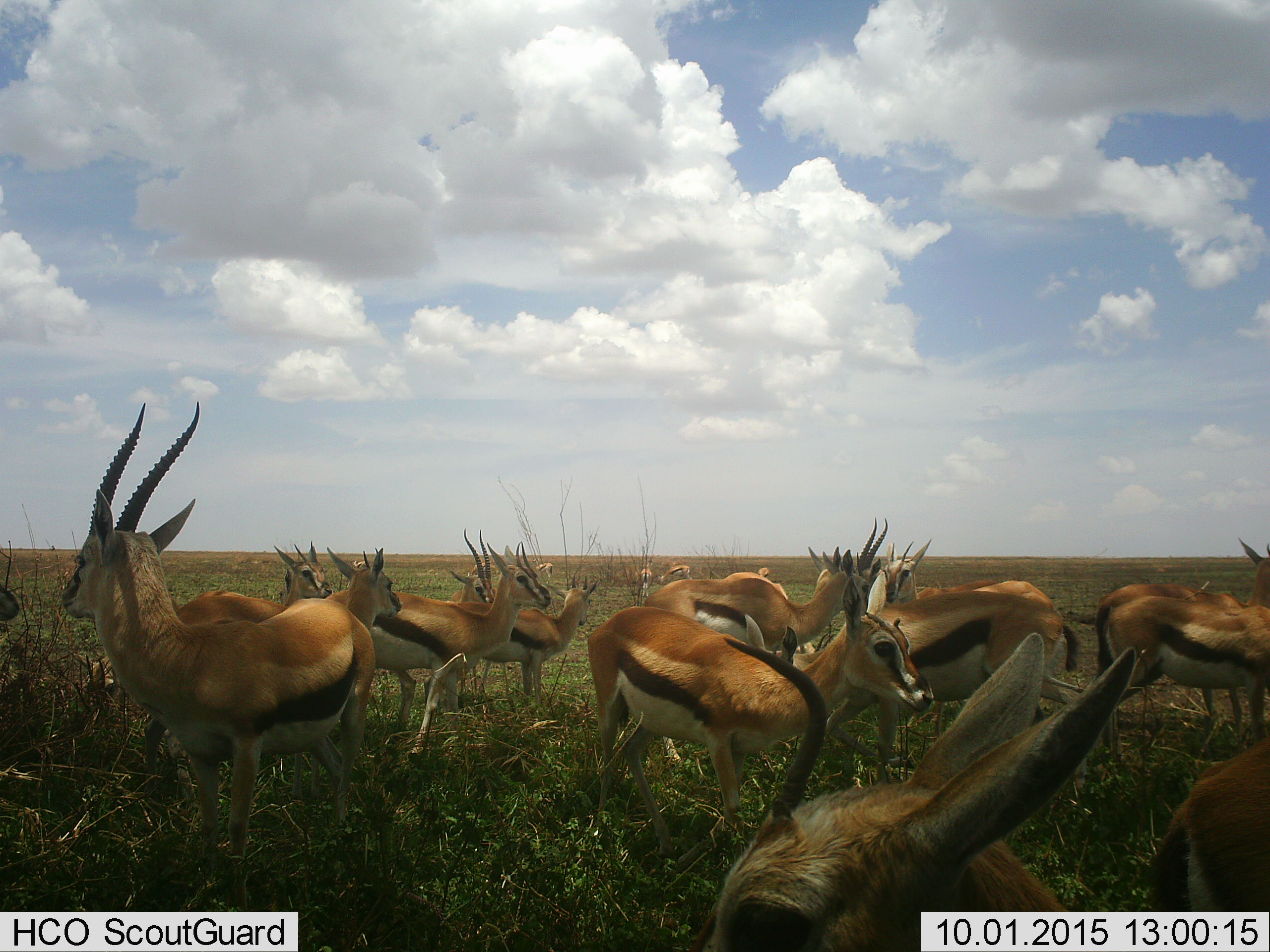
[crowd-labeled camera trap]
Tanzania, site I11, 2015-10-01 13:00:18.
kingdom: Animalia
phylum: Chordata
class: Mammalia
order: Artiodactyla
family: Bovidae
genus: Eudorcas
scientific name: Eudorcas thomsonii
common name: thomson's gazelle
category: gazellethomsons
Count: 11-50.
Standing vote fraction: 78%.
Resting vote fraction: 11%.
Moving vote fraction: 11%.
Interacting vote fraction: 11%.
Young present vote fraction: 33%.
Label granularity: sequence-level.